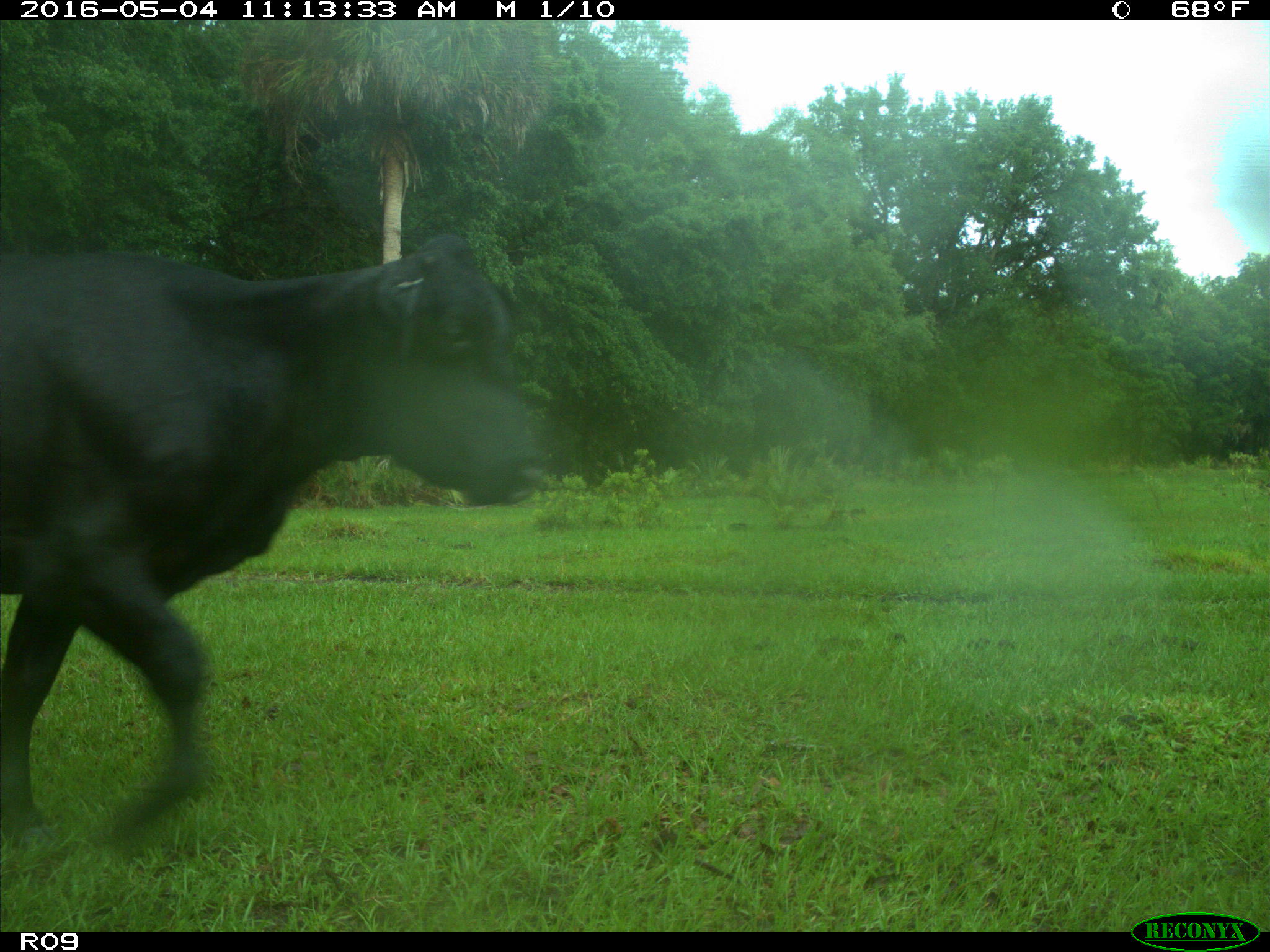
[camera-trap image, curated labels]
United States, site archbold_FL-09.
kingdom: Animalia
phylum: Chordata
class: Mammalia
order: Artiodactyla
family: Bovidae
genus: Bos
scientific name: Bos taurus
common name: domestic cow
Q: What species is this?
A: Bos taurus (domestic cow).